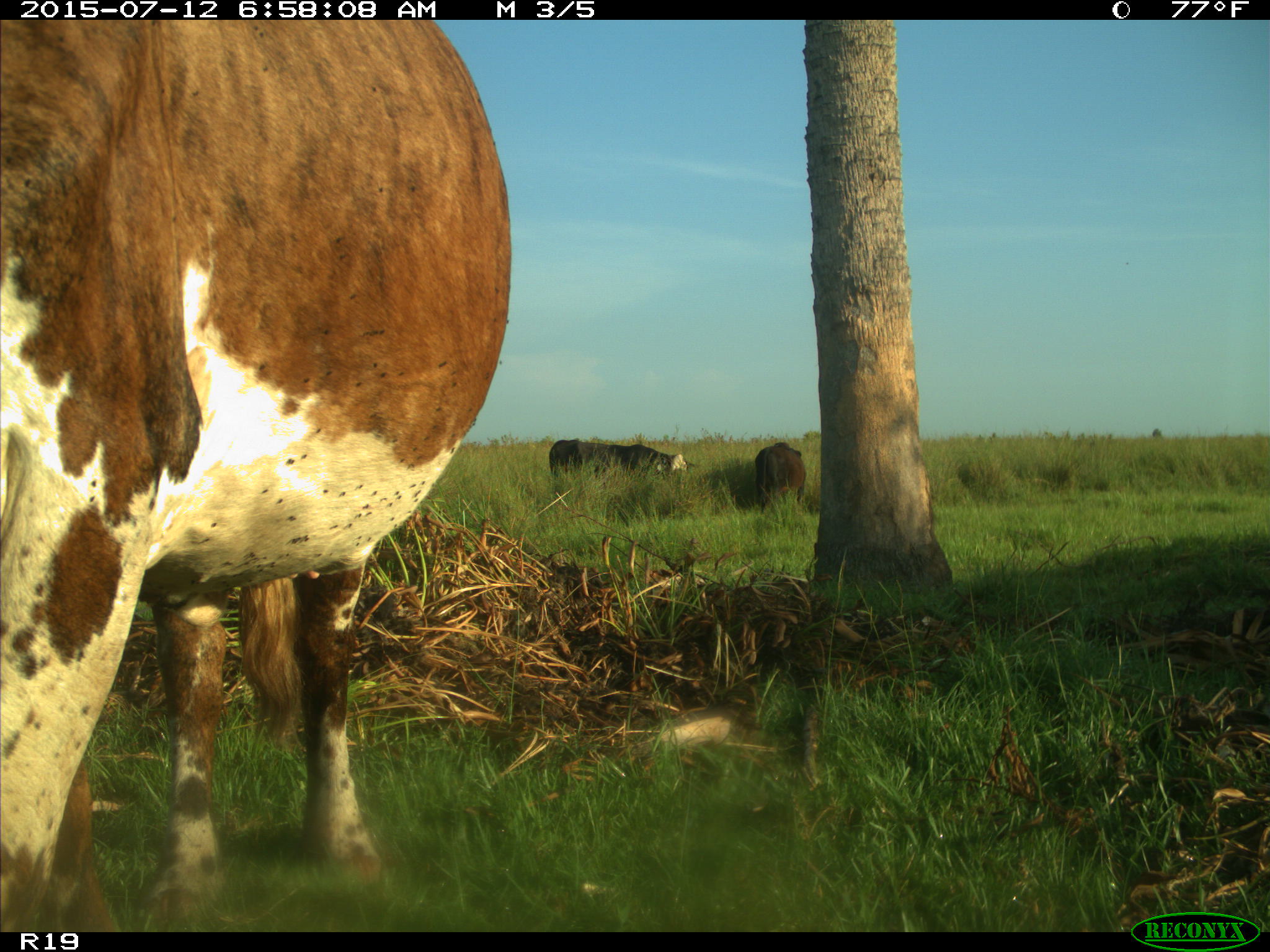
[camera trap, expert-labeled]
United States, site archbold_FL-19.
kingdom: Animalia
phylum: Chordata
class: Mammalia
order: Artiodactyla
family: Bovidae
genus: Bos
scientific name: Bos taurus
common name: domestic cow